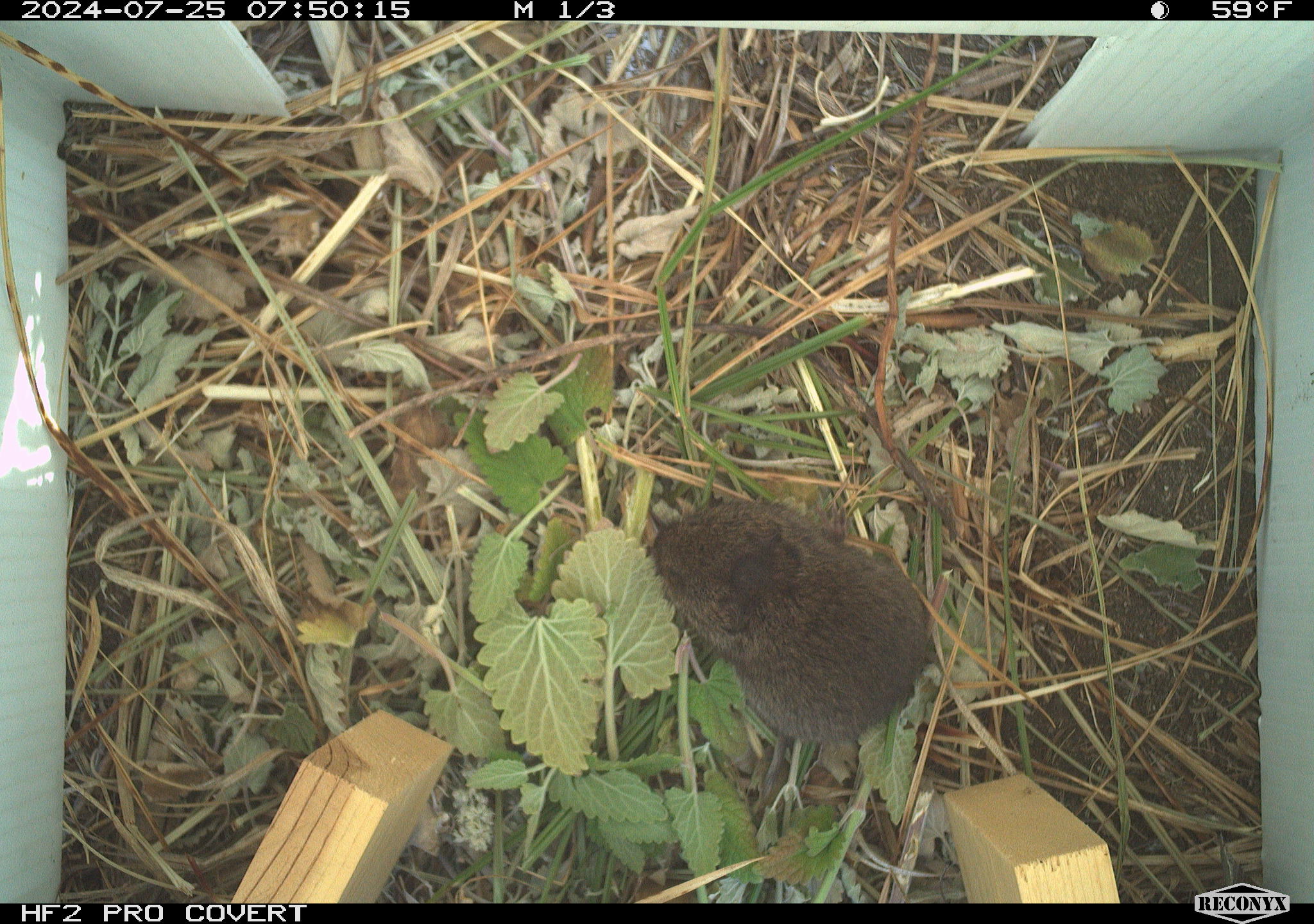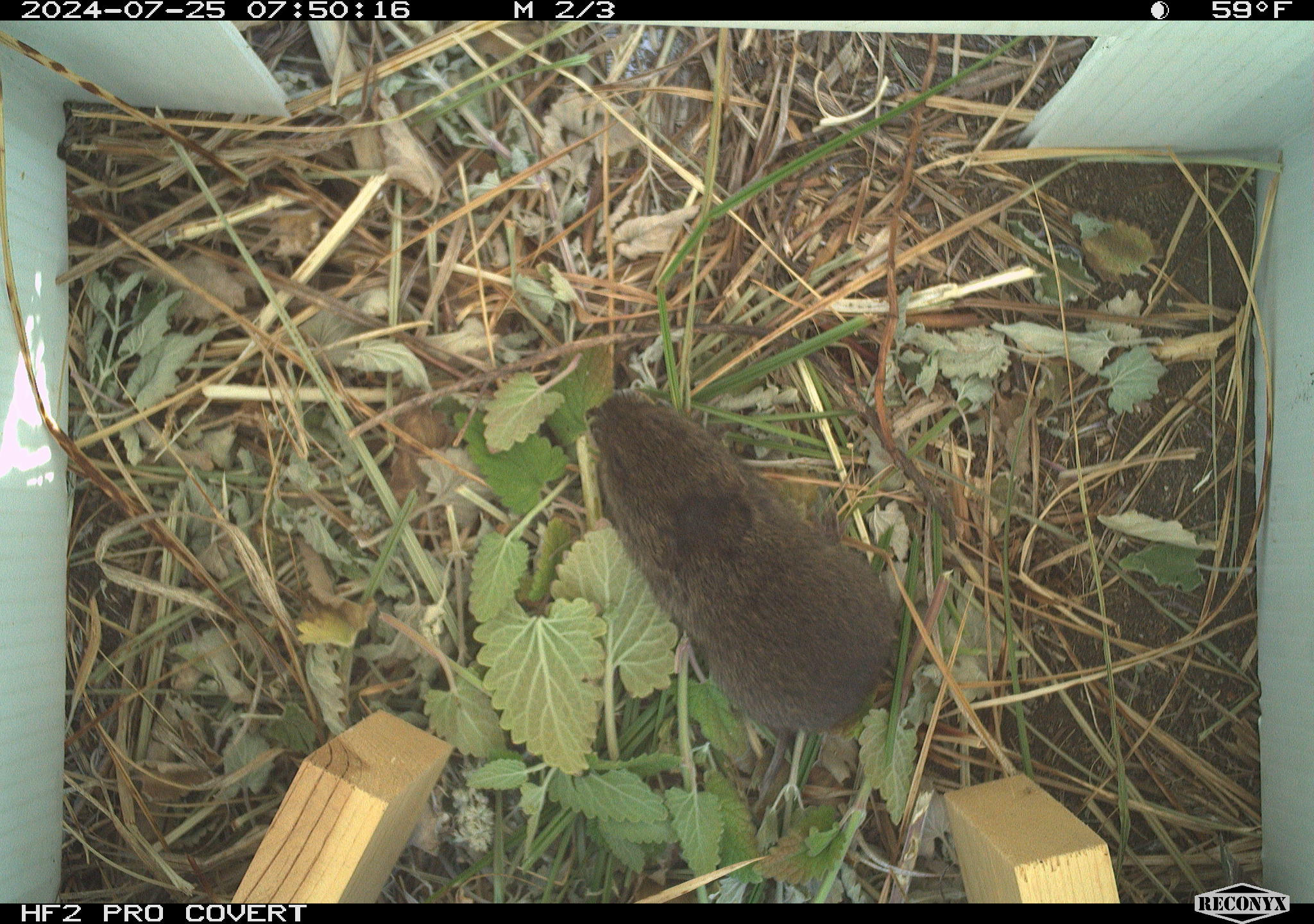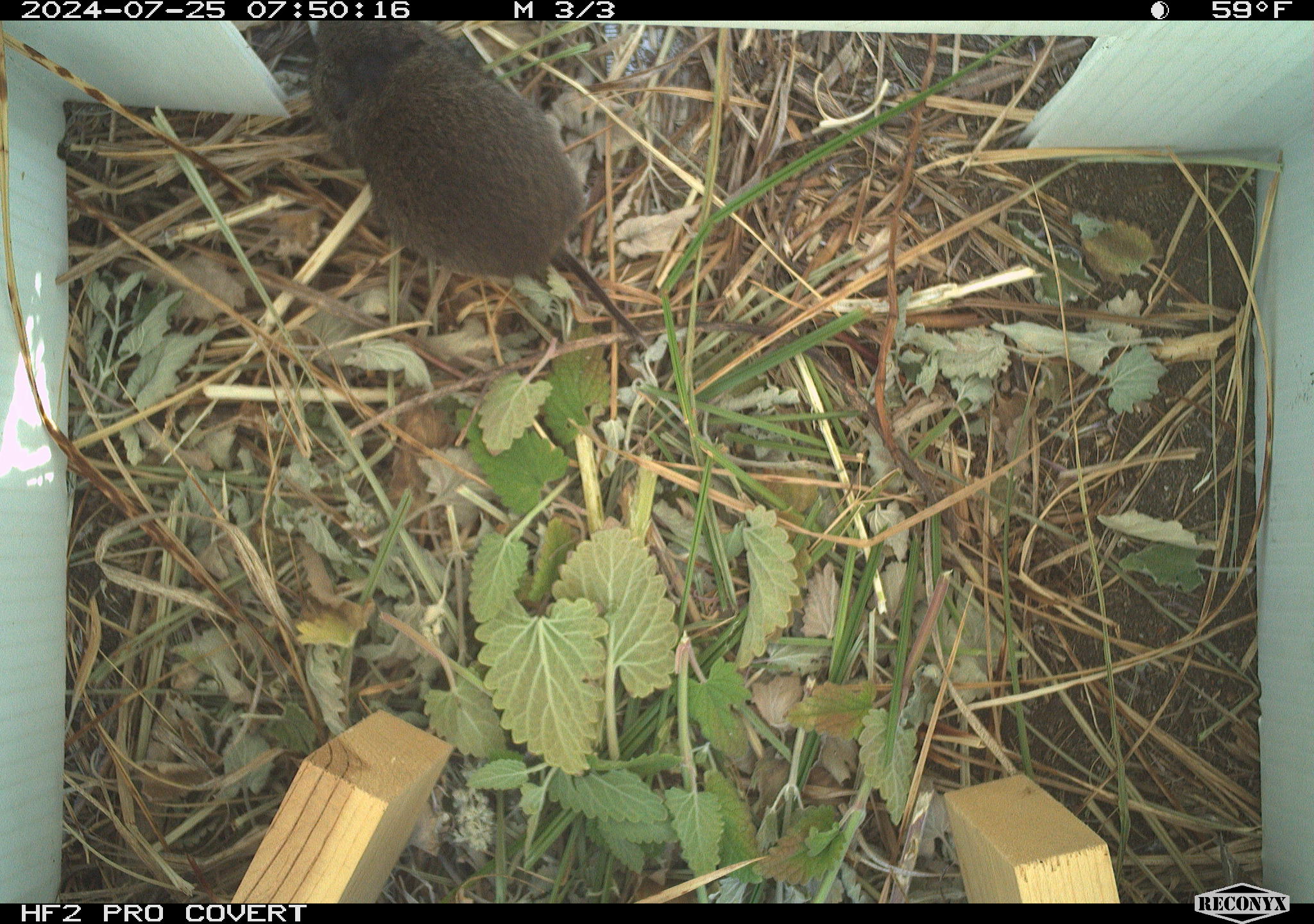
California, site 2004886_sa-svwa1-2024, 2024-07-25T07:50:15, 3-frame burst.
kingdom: Animalia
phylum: Chordata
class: Mammalia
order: Rodentia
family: Cricetidae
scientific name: Arvicolinae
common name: voles, lemmings, and muskrats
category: arvicolinae subfamily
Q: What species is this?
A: Arvicolinae subfamily (voles, lemmings, and muskrats) (Arvicolinae).